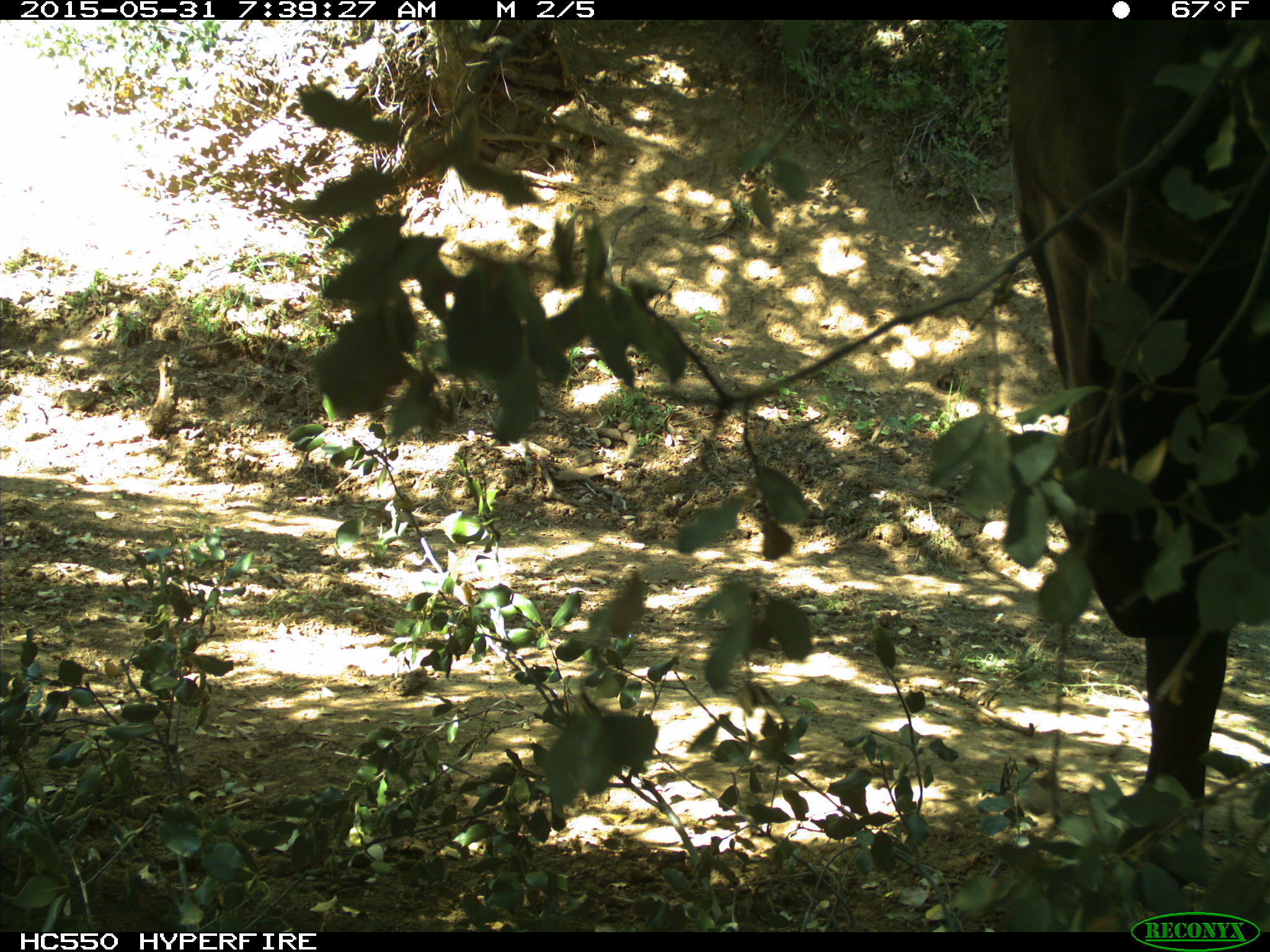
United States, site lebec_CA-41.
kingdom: Animalia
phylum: Chordata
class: Mammalia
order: Artiodactyla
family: Bovidae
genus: Bos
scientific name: Bos taurus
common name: domestic cow